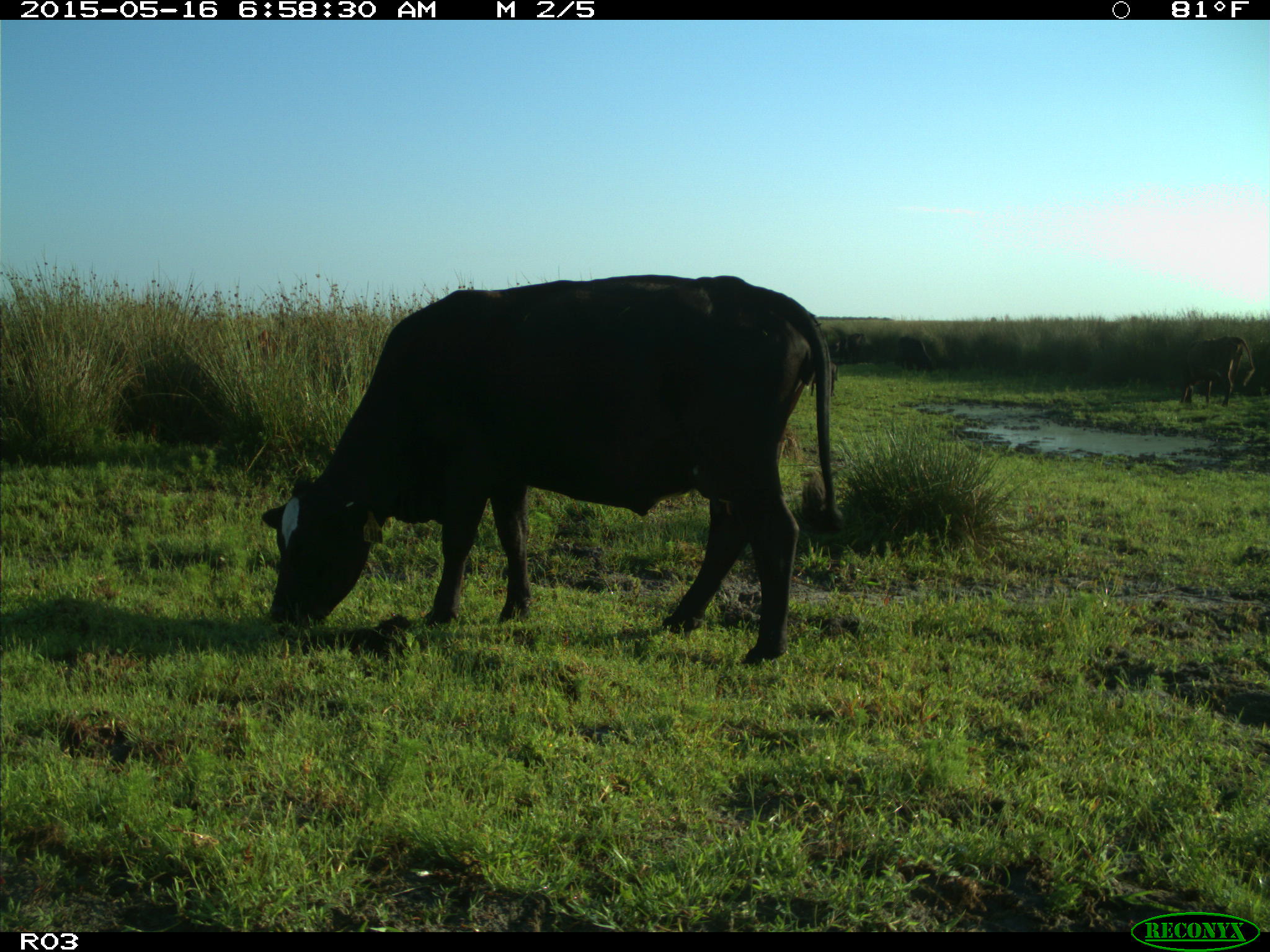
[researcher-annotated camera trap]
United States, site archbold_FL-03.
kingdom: Animalia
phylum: Chordata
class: Mammalia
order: Artiodactyla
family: Bovidae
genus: Bos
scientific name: Bos taurus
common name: domestic cow